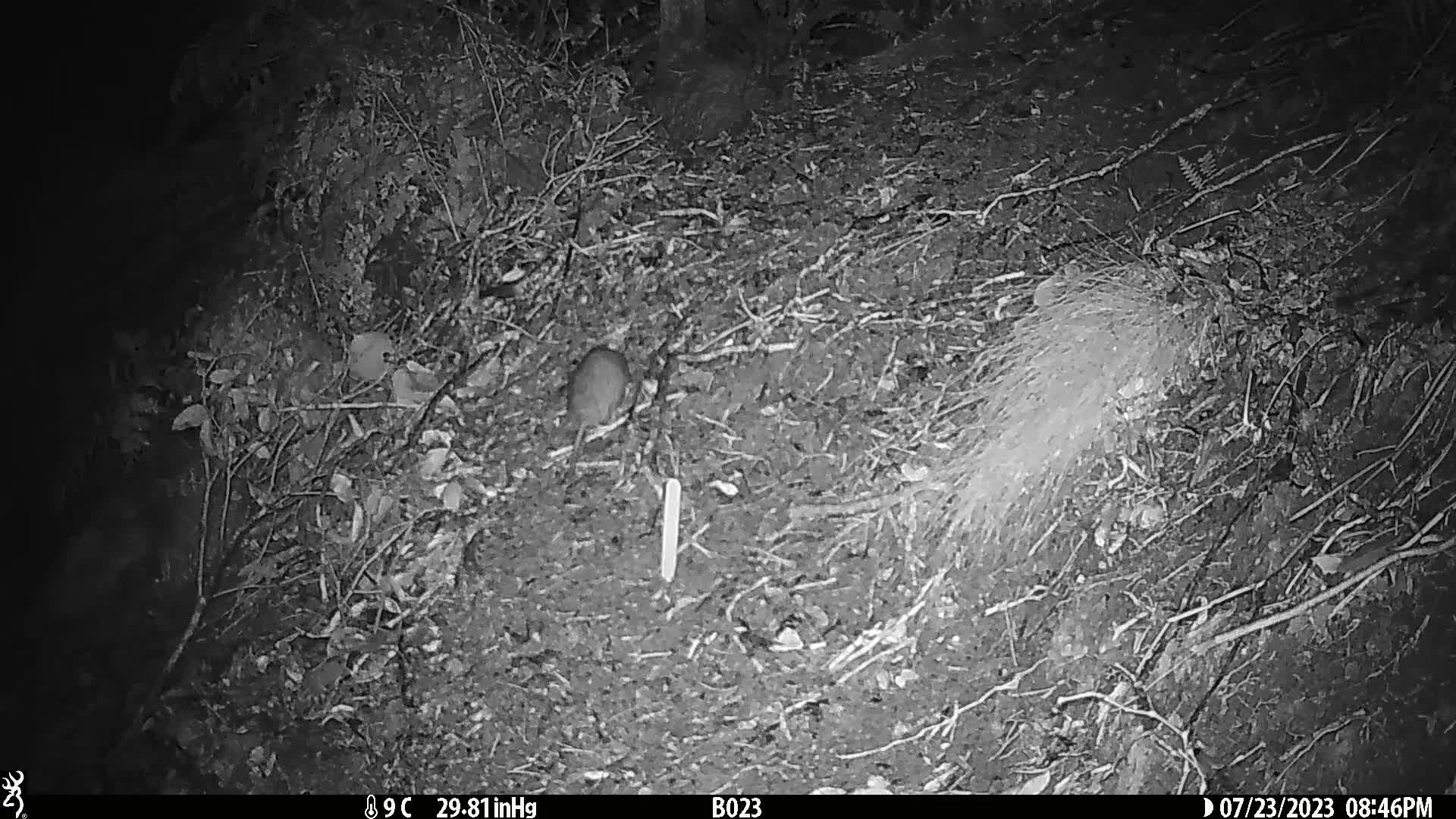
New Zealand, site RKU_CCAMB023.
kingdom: Animalia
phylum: Chordata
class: Mammalia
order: Rodentia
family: Muridae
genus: Rattus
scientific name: Rattus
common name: rat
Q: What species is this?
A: Rat (Rattus).